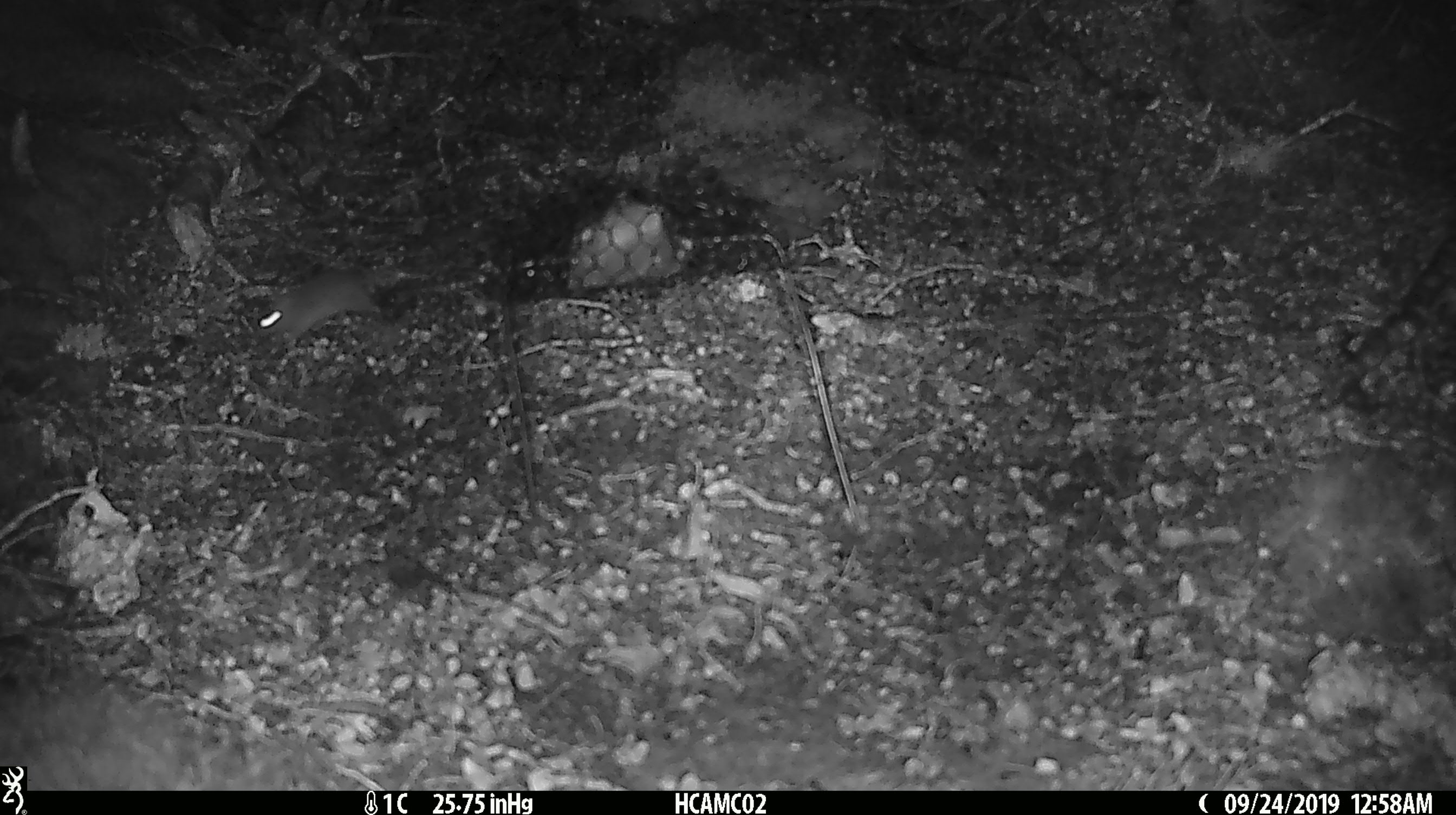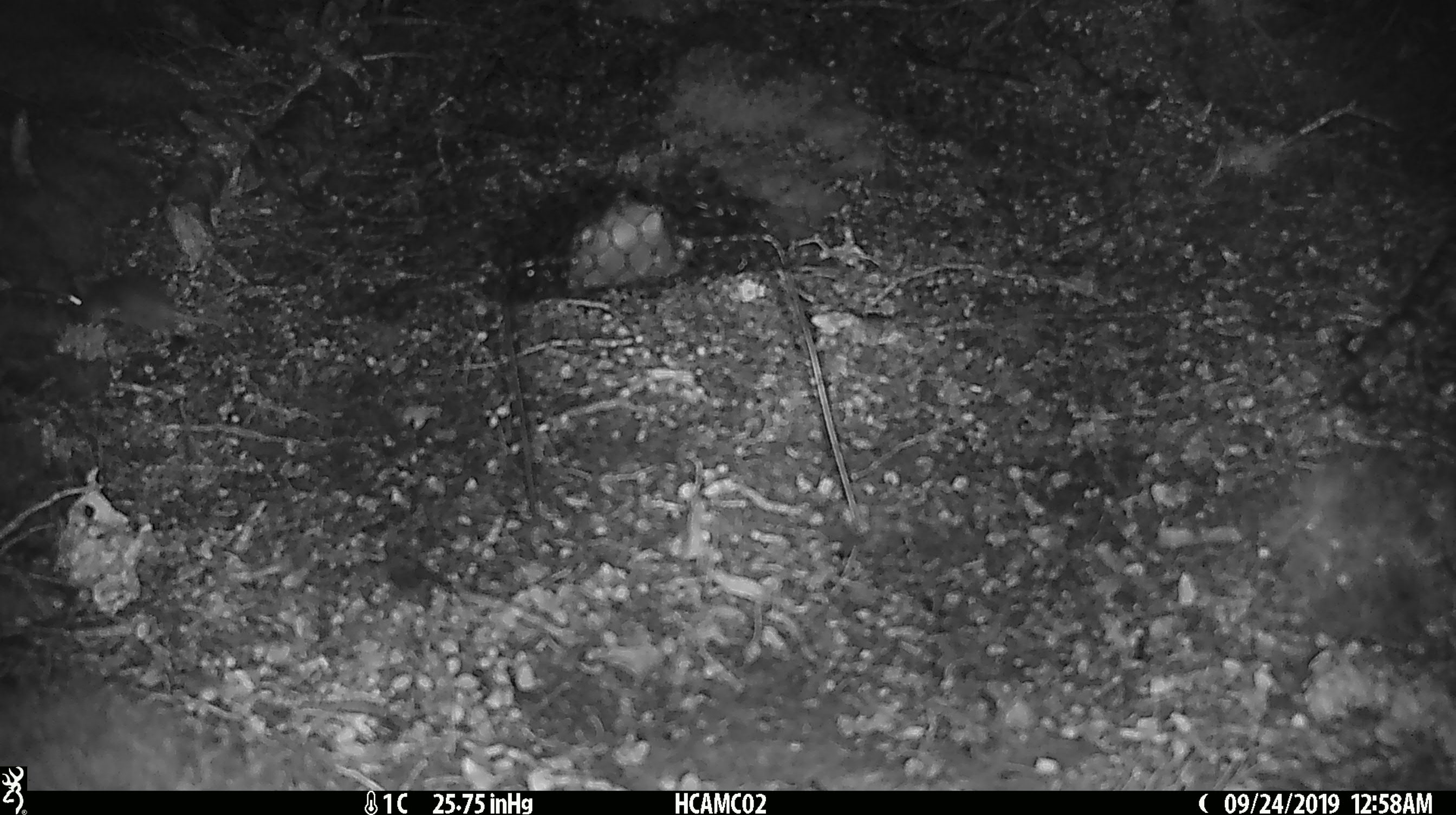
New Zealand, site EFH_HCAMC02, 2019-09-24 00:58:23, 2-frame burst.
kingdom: Animalia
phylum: Chordata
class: Mammalia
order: Rodentia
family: Muridae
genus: Mus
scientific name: Mus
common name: mouse